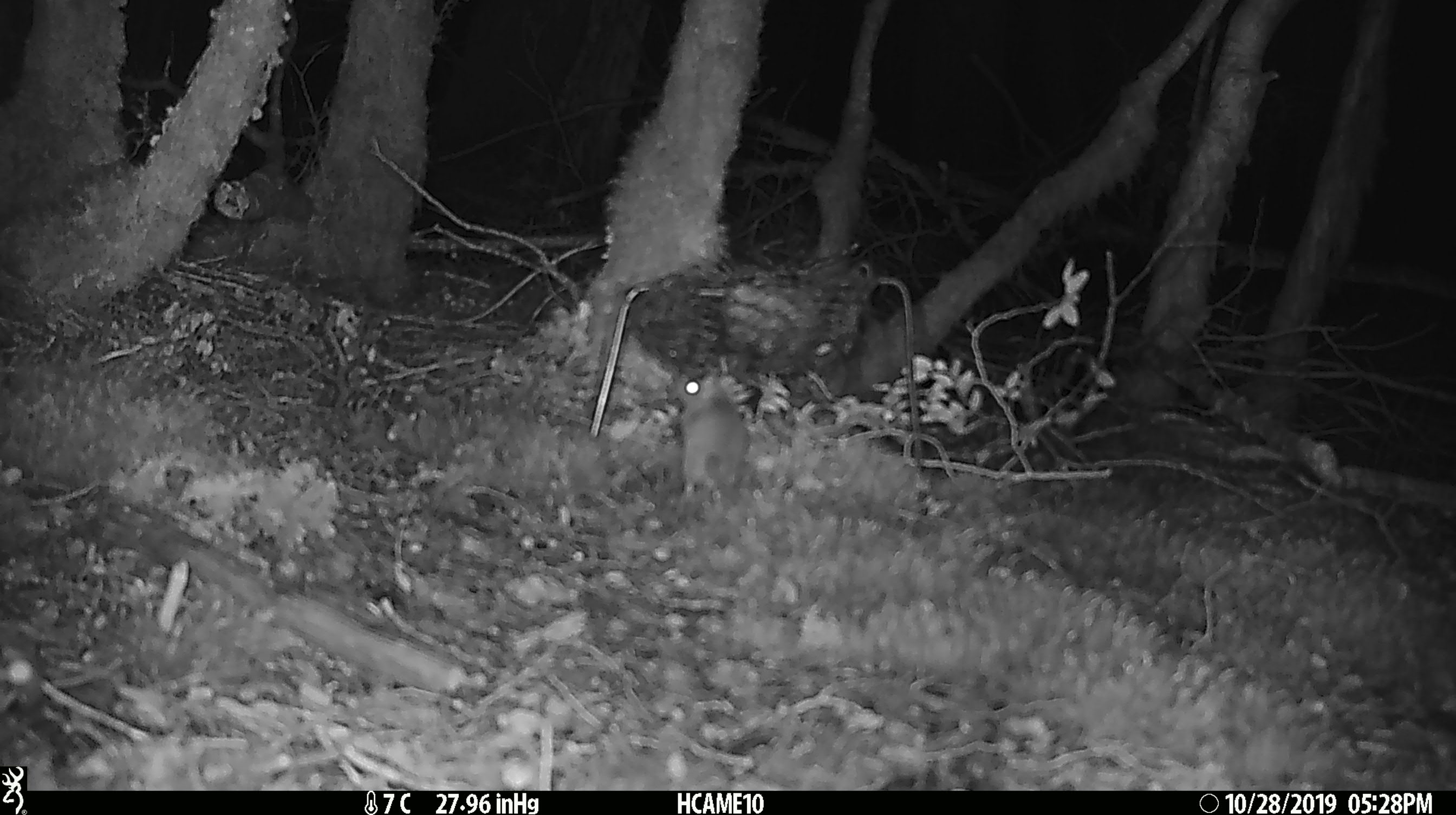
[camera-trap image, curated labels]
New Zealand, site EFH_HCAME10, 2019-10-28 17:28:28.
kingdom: Animalia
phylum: Chordata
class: Mammalia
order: Rodentia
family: Muridae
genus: Mus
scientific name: Mus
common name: mouse